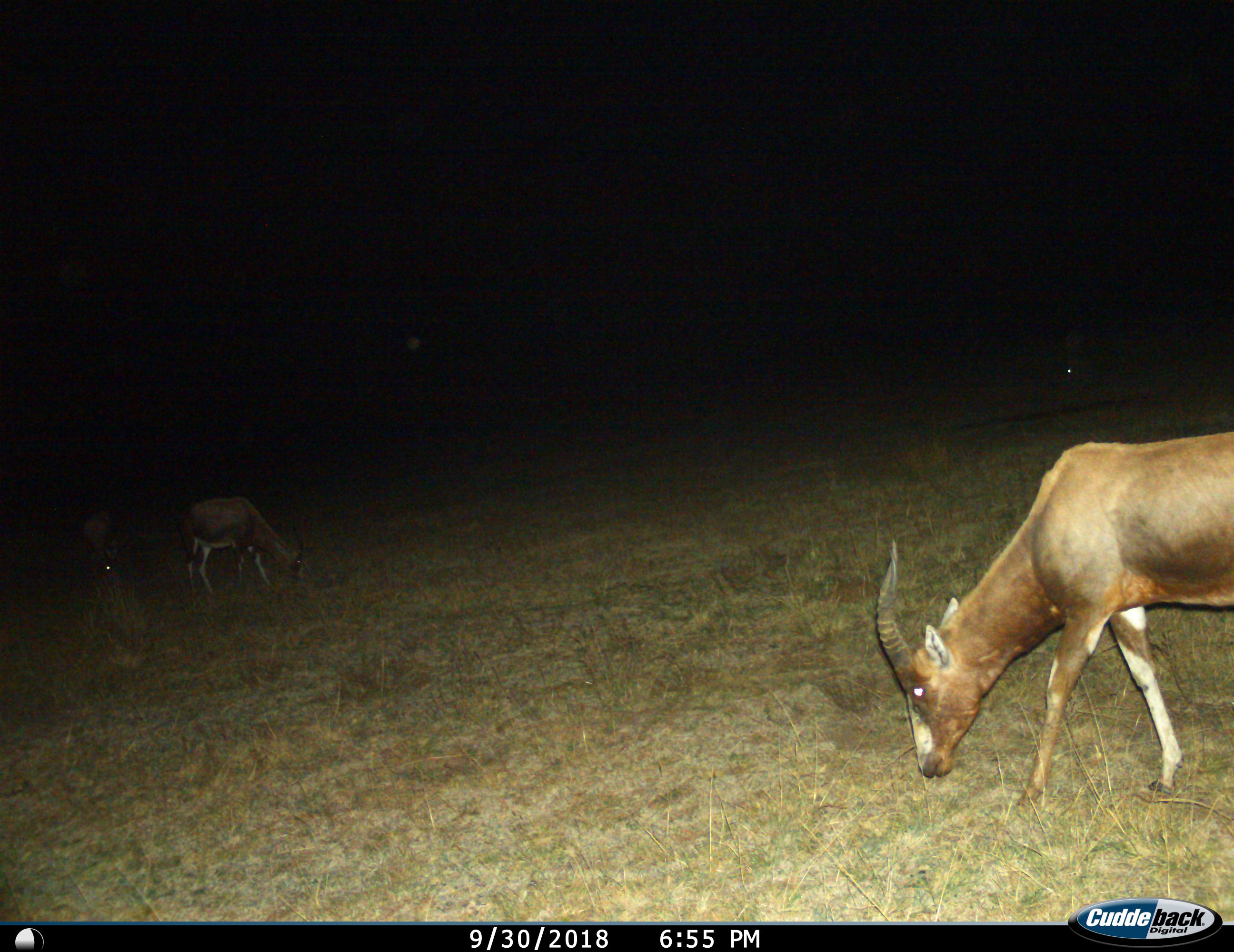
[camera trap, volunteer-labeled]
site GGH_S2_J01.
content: unidentified animal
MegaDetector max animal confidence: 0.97